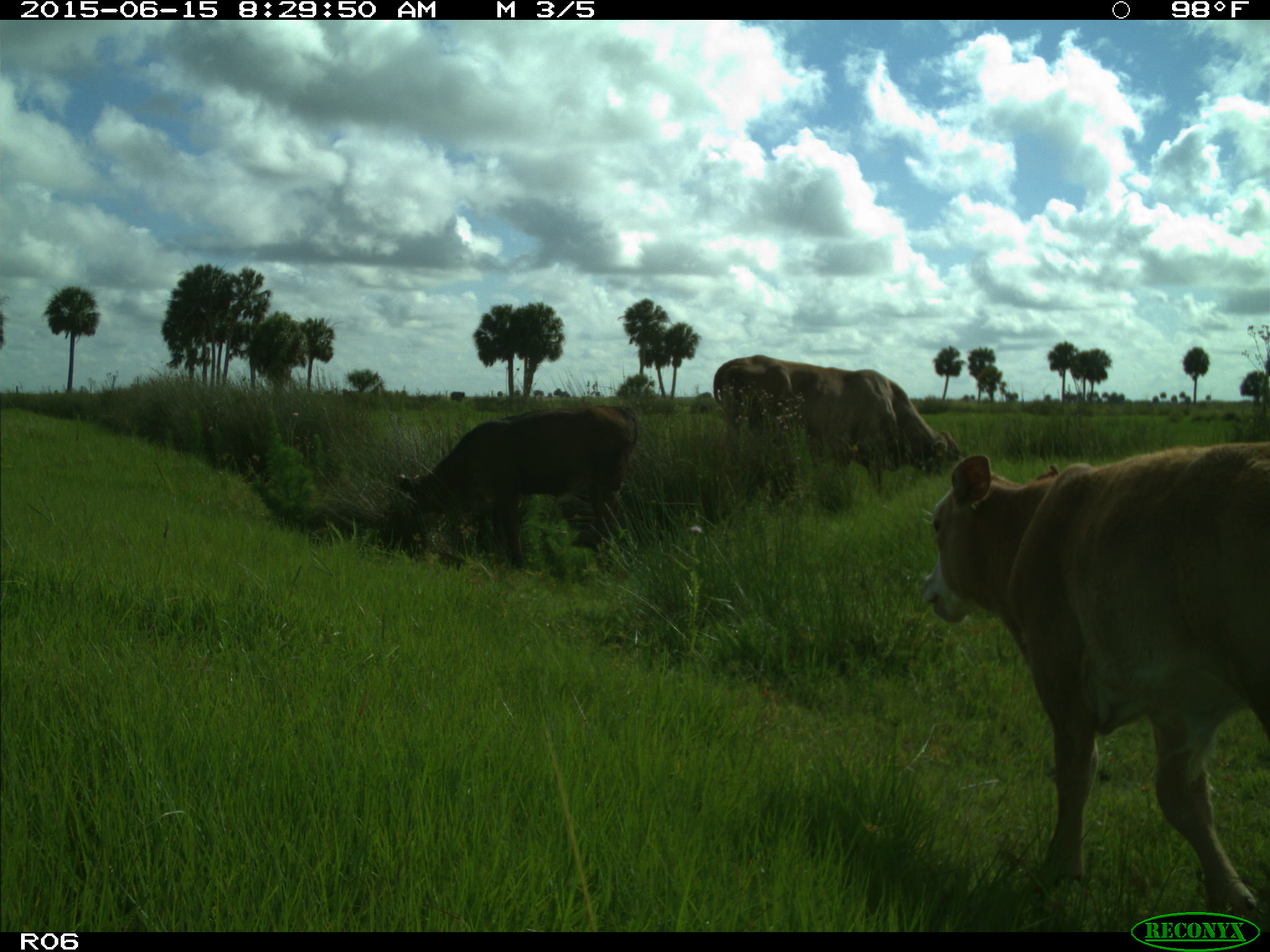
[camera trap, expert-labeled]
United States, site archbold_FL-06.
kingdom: Animalia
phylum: Chordata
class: Mammalia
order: Artiodactyla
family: Bovidae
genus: Bos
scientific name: Bos taurus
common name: domestic cow